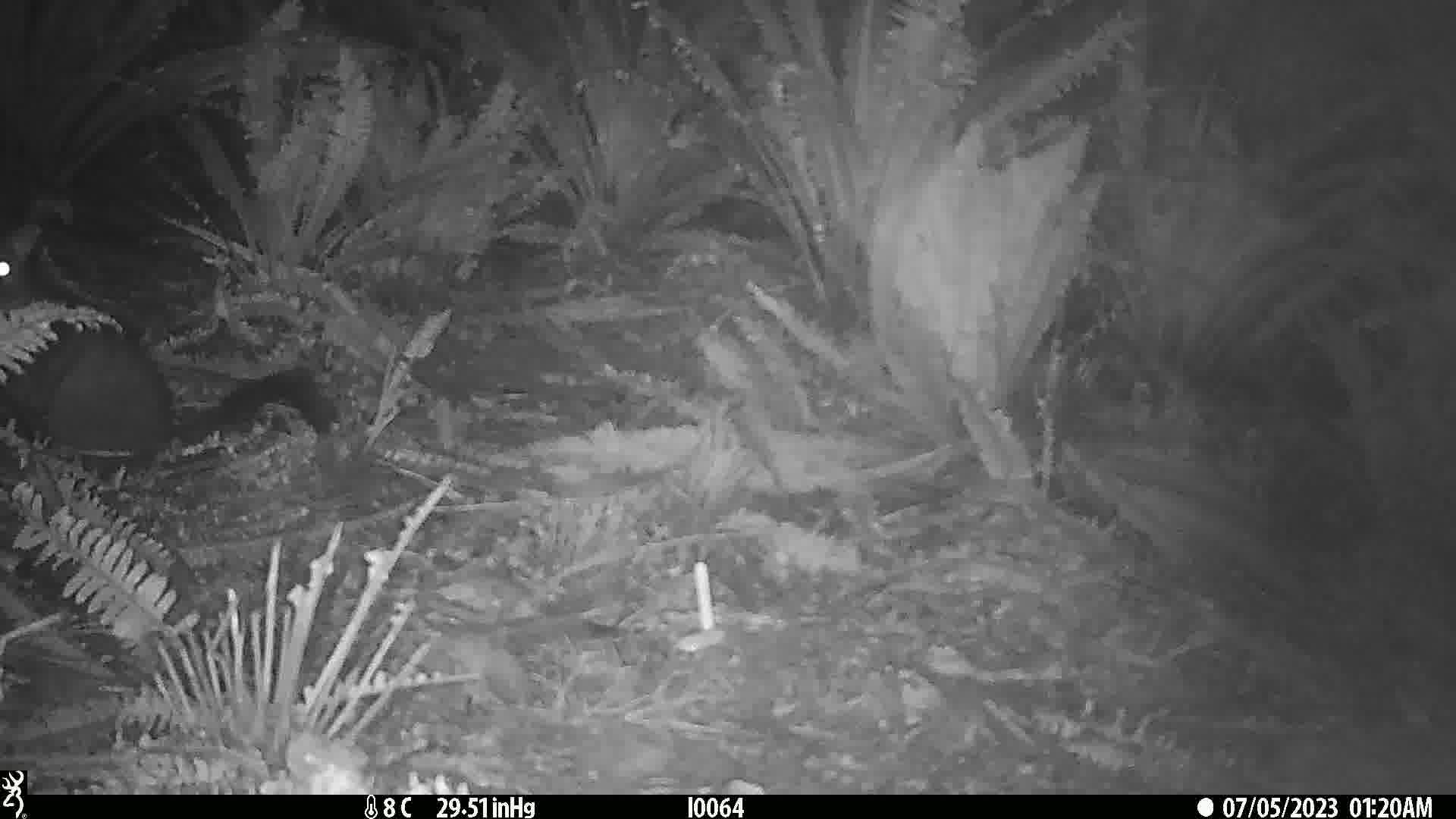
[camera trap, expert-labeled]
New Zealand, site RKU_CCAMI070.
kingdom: Animalia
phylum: Chordata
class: Mammalia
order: Diprotodontia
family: Phalangeridae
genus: Trichosurus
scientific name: Trichosurus vulpecula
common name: common brushtail possum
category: possum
Possum (common brushtail possum) (Trichosurus vulpecula).